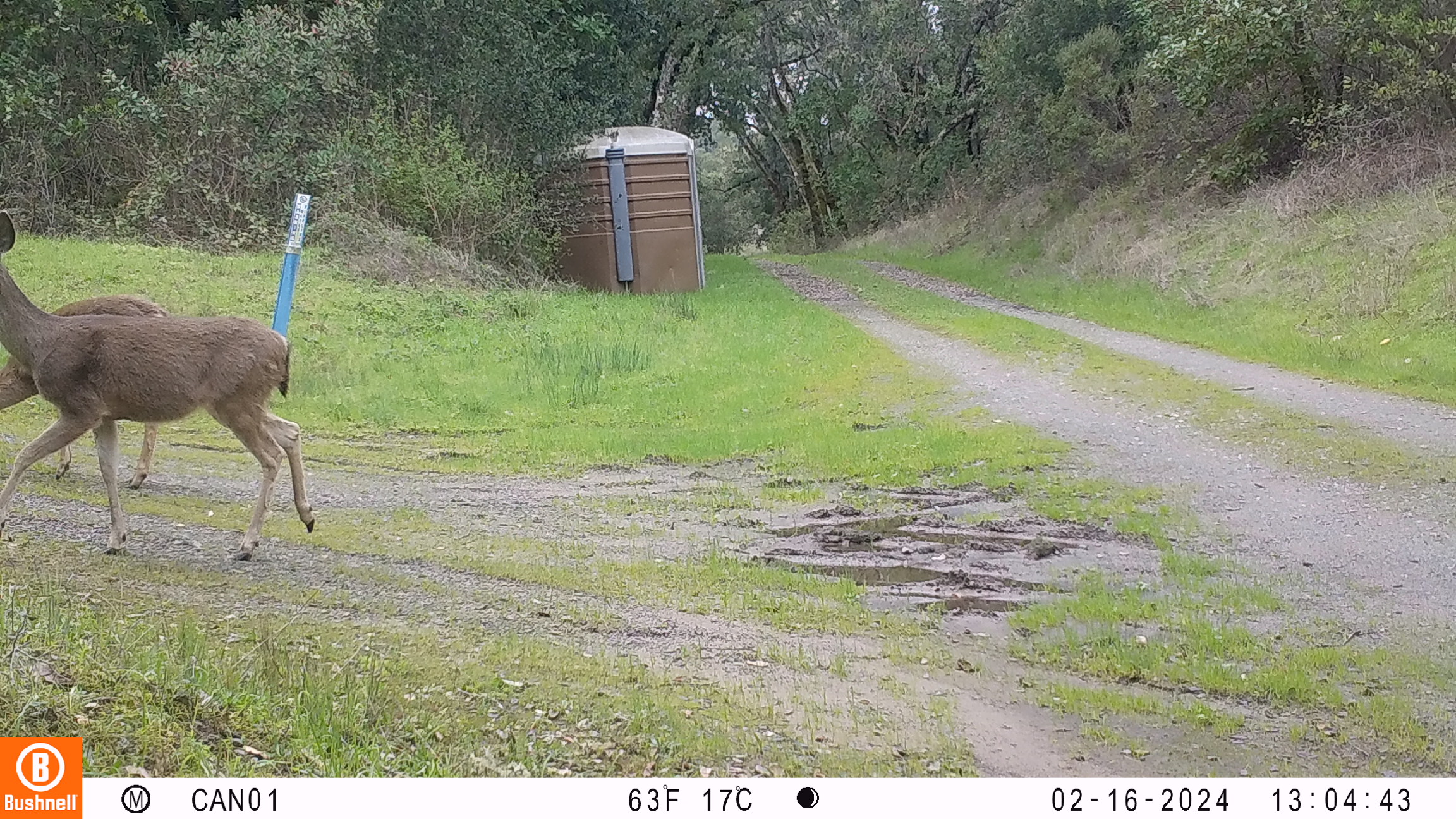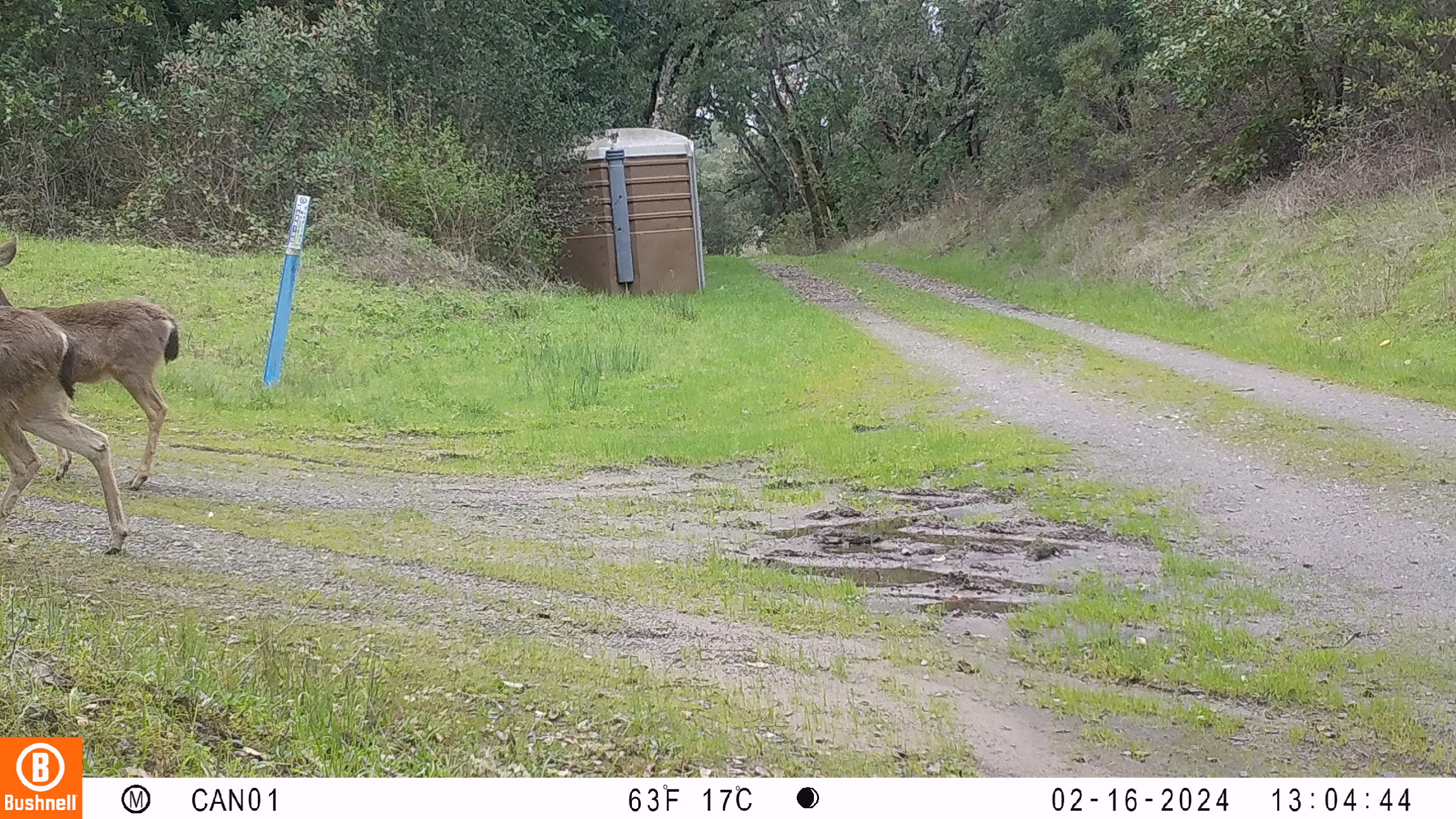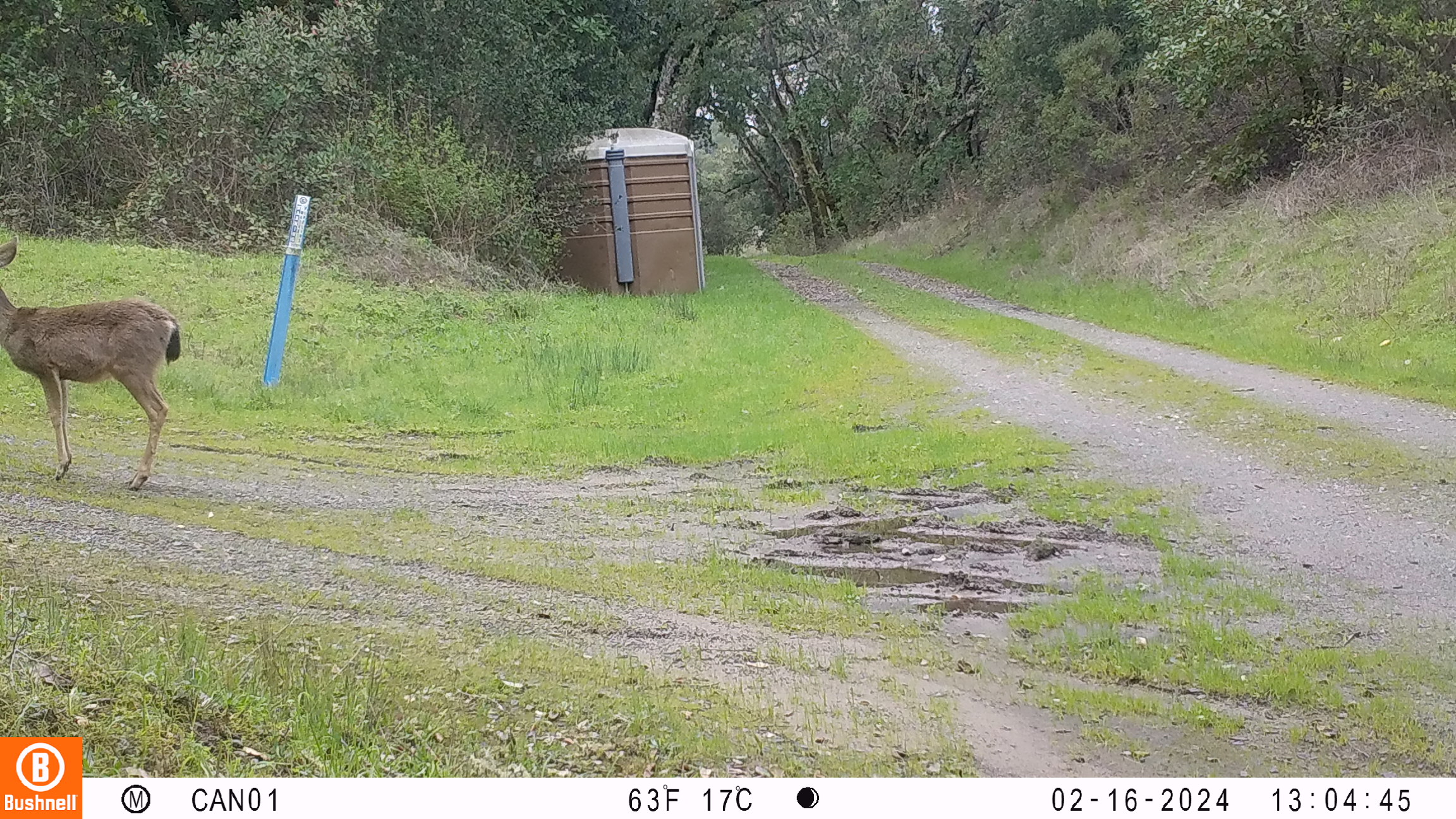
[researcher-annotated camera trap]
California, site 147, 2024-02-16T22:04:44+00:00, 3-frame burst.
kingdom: Animalia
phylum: Chordata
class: Mammalia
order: Artiodactyla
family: Cervidae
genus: Odocoileus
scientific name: Odocoileus hemionus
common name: mule deer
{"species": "mule deer (Odocoileus hemionus)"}